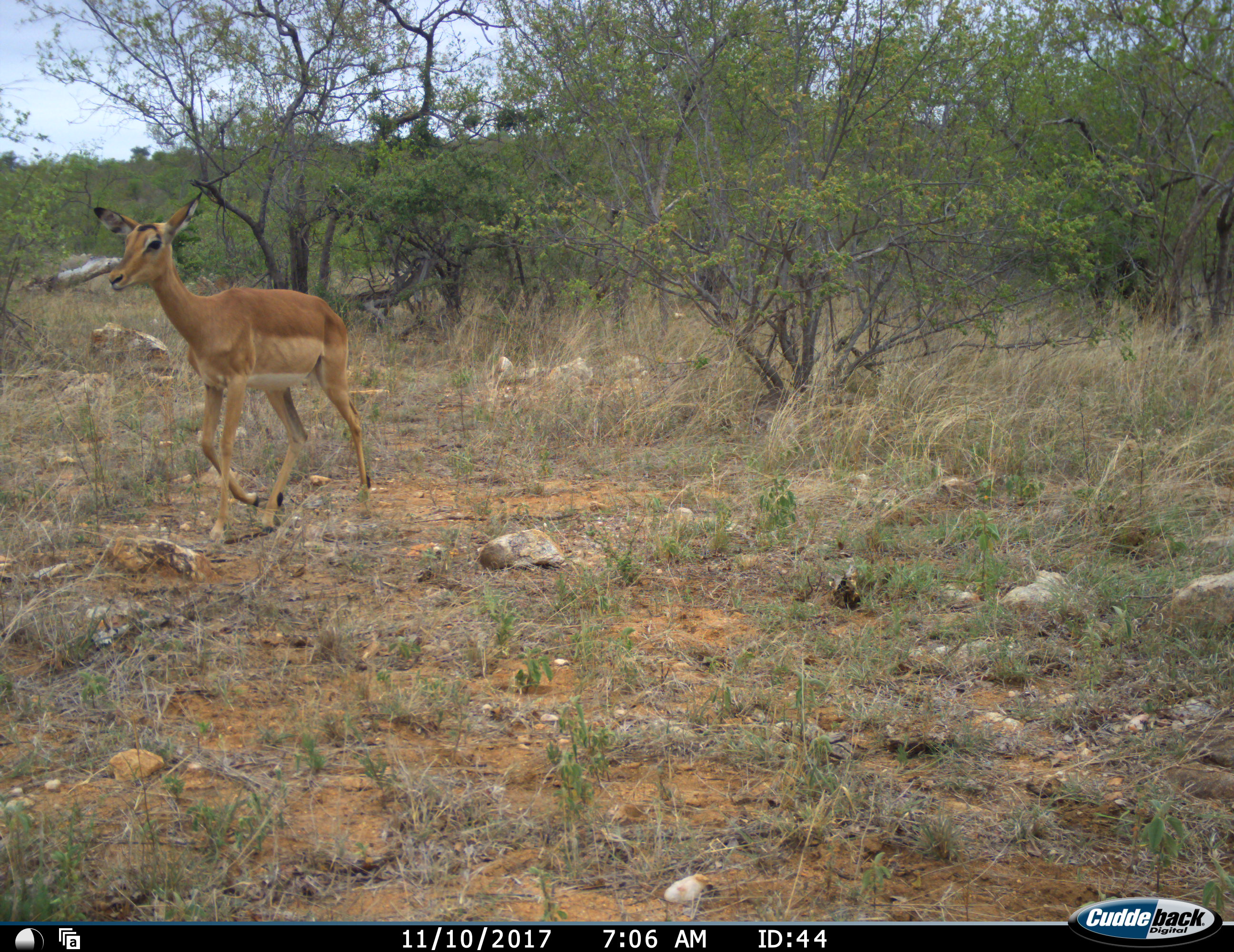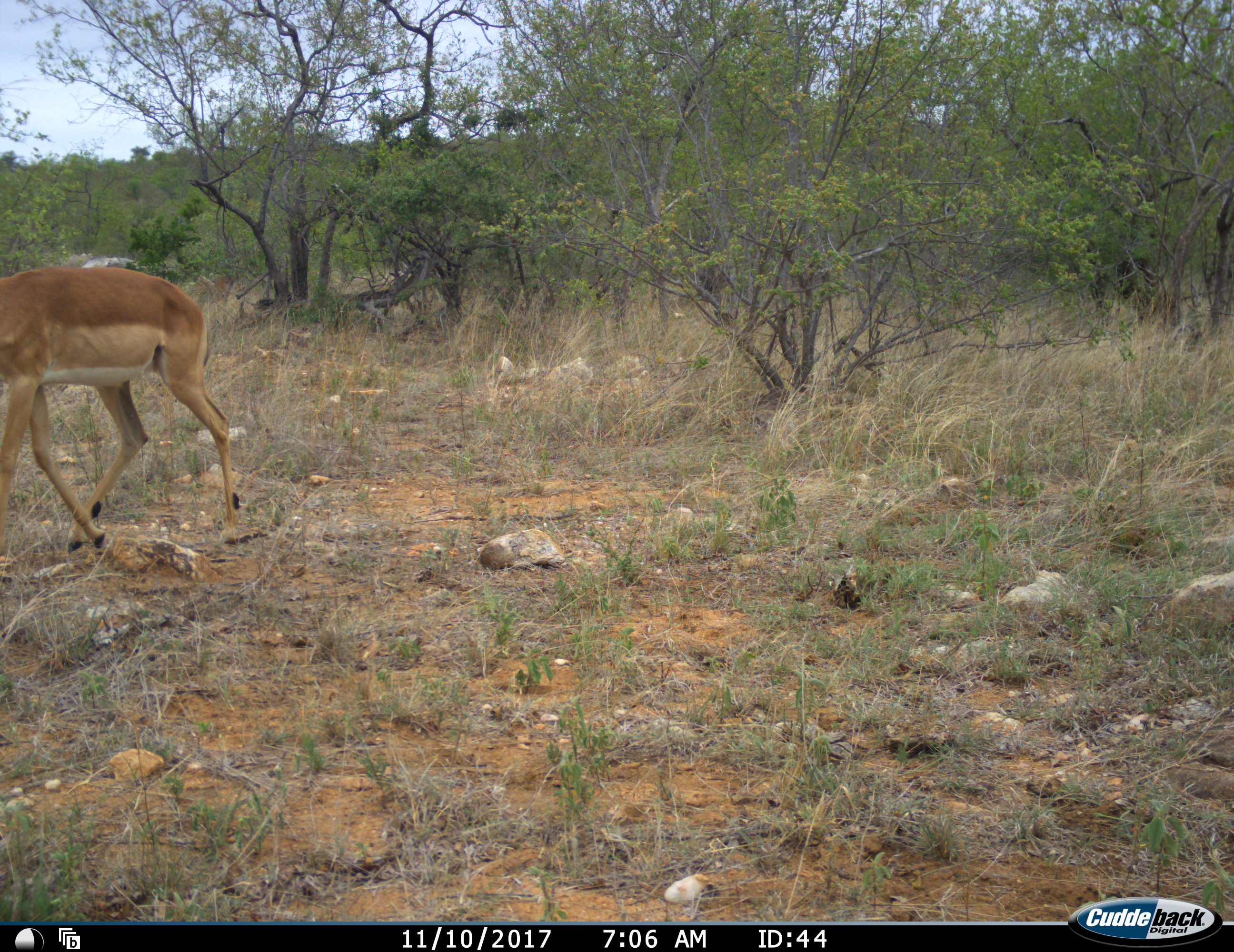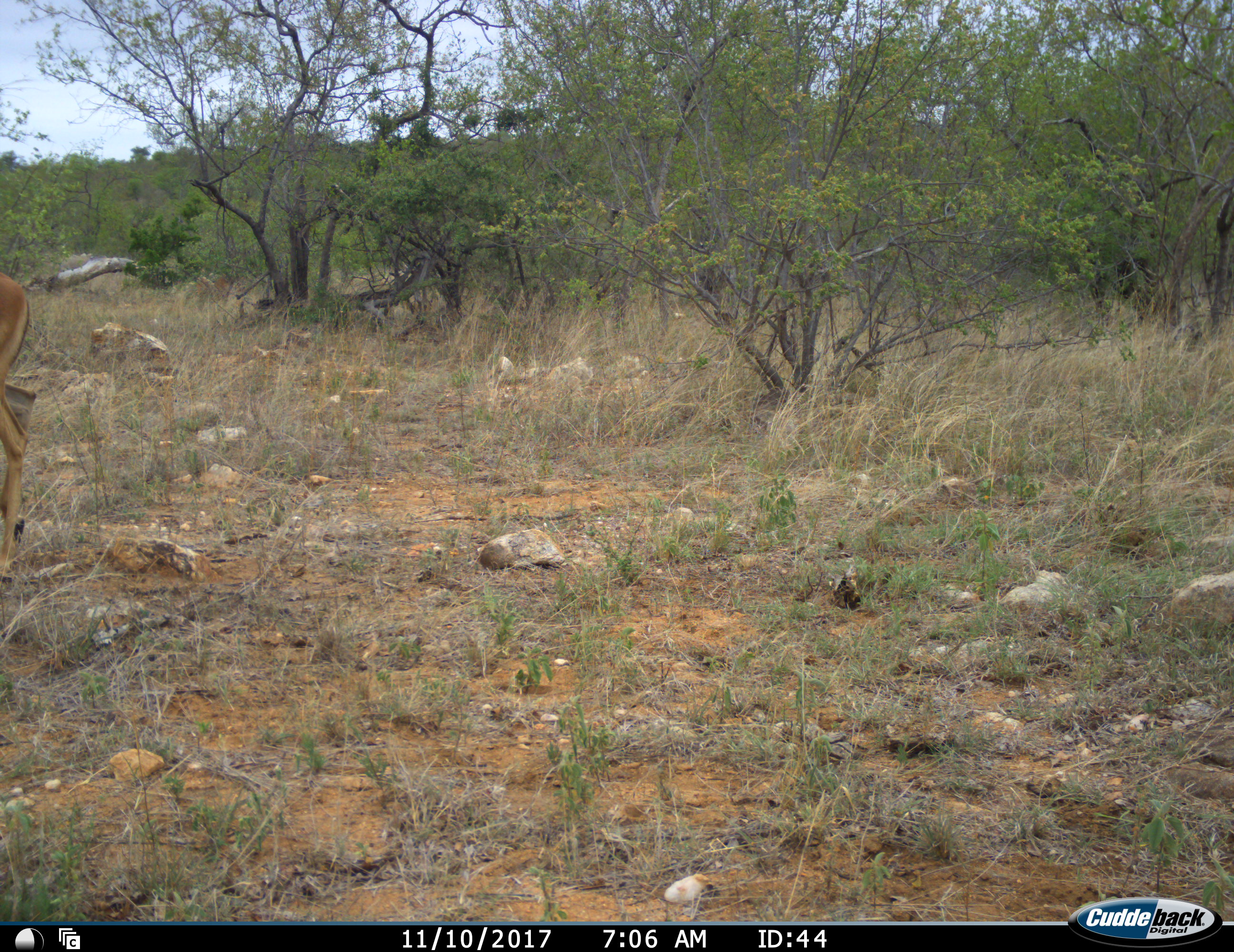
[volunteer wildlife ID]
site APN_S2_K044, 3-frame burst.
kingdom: Animalia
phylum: Chordata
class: Mammalia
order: Artiodactyla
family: Bovidae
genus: Aepyceros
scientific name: Aepyceros melampus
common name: impala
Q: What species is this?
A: Impala (Aepyceros melampus).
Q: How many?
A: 1.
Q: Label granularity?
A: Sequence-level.